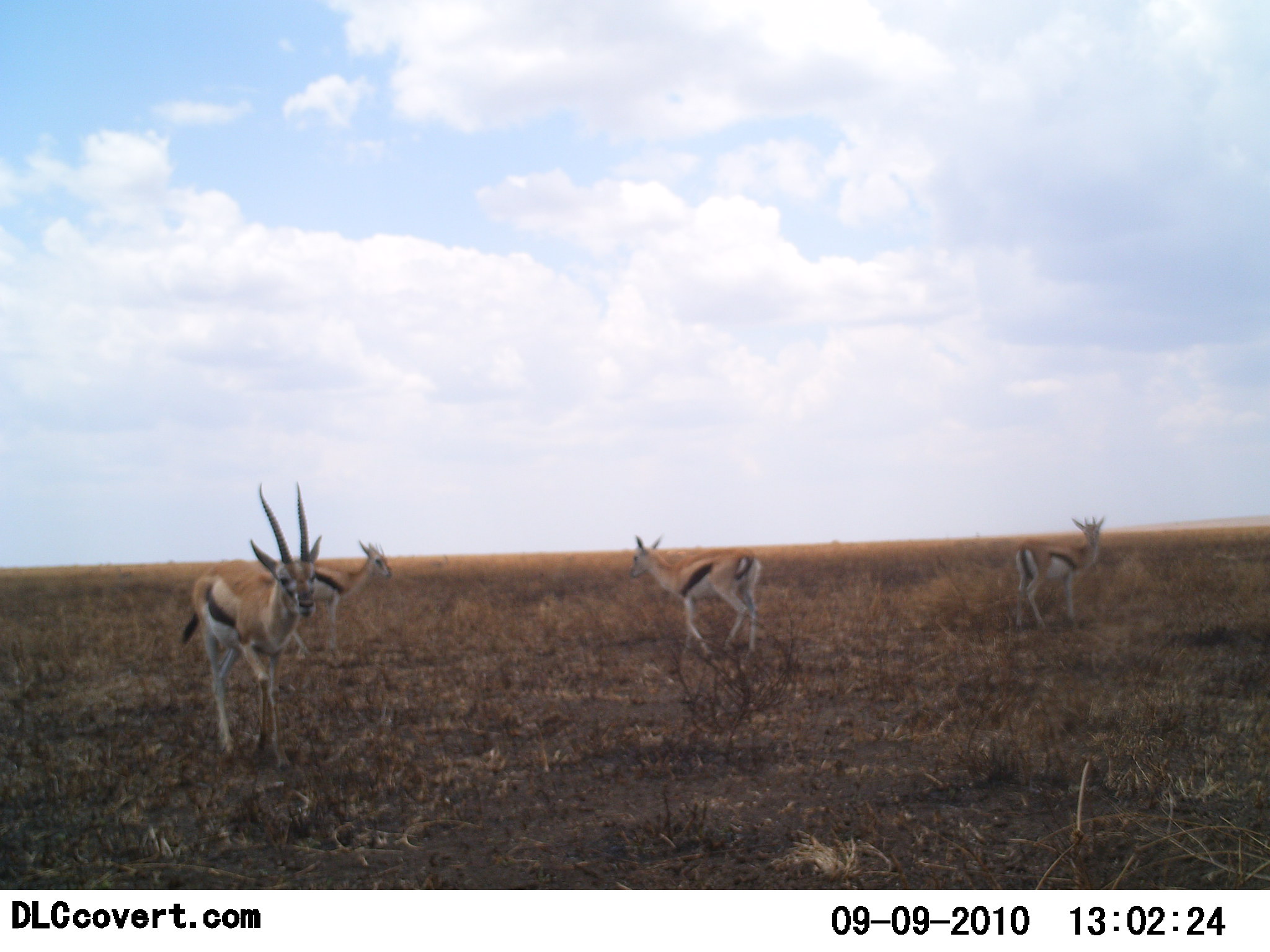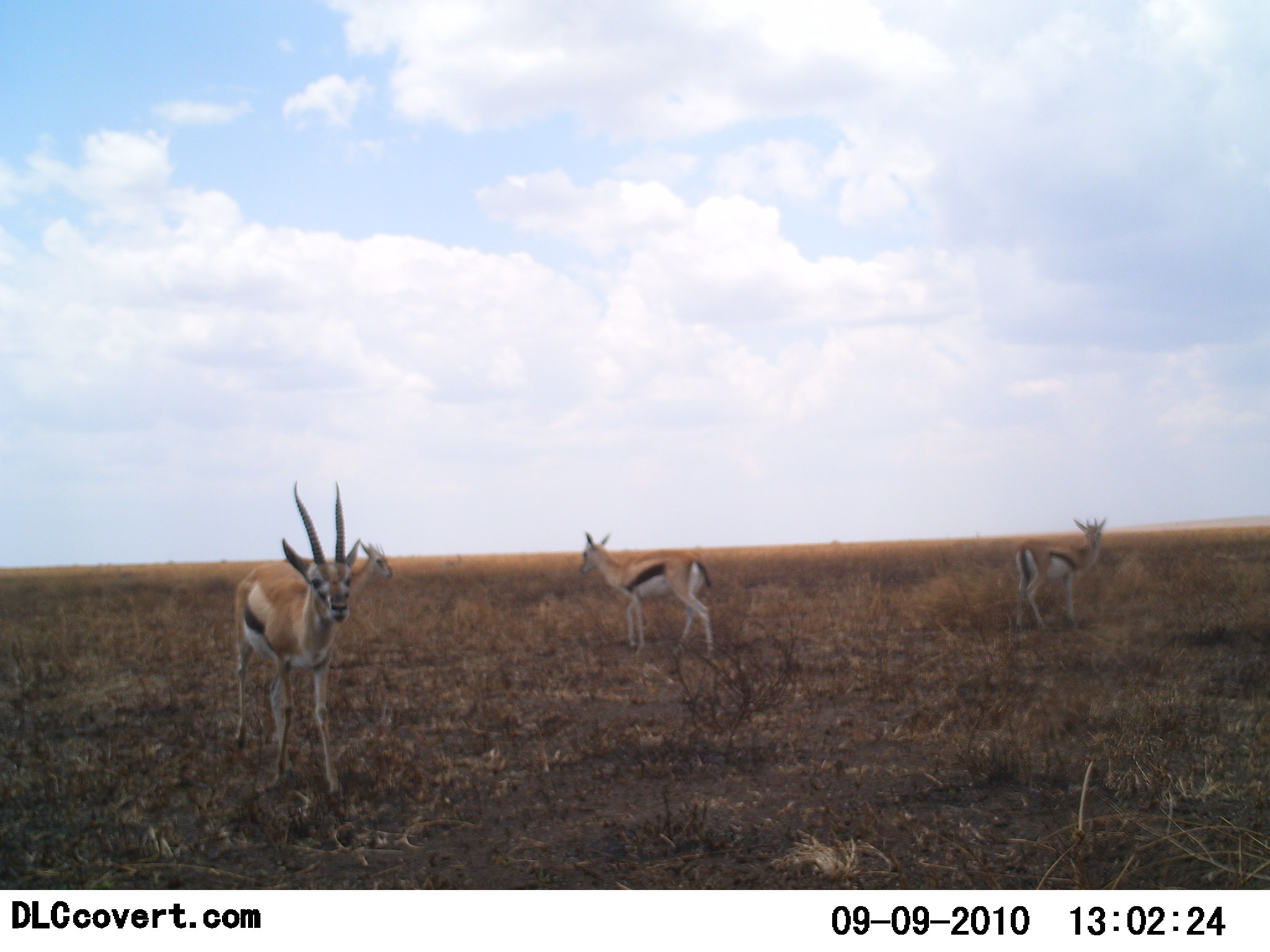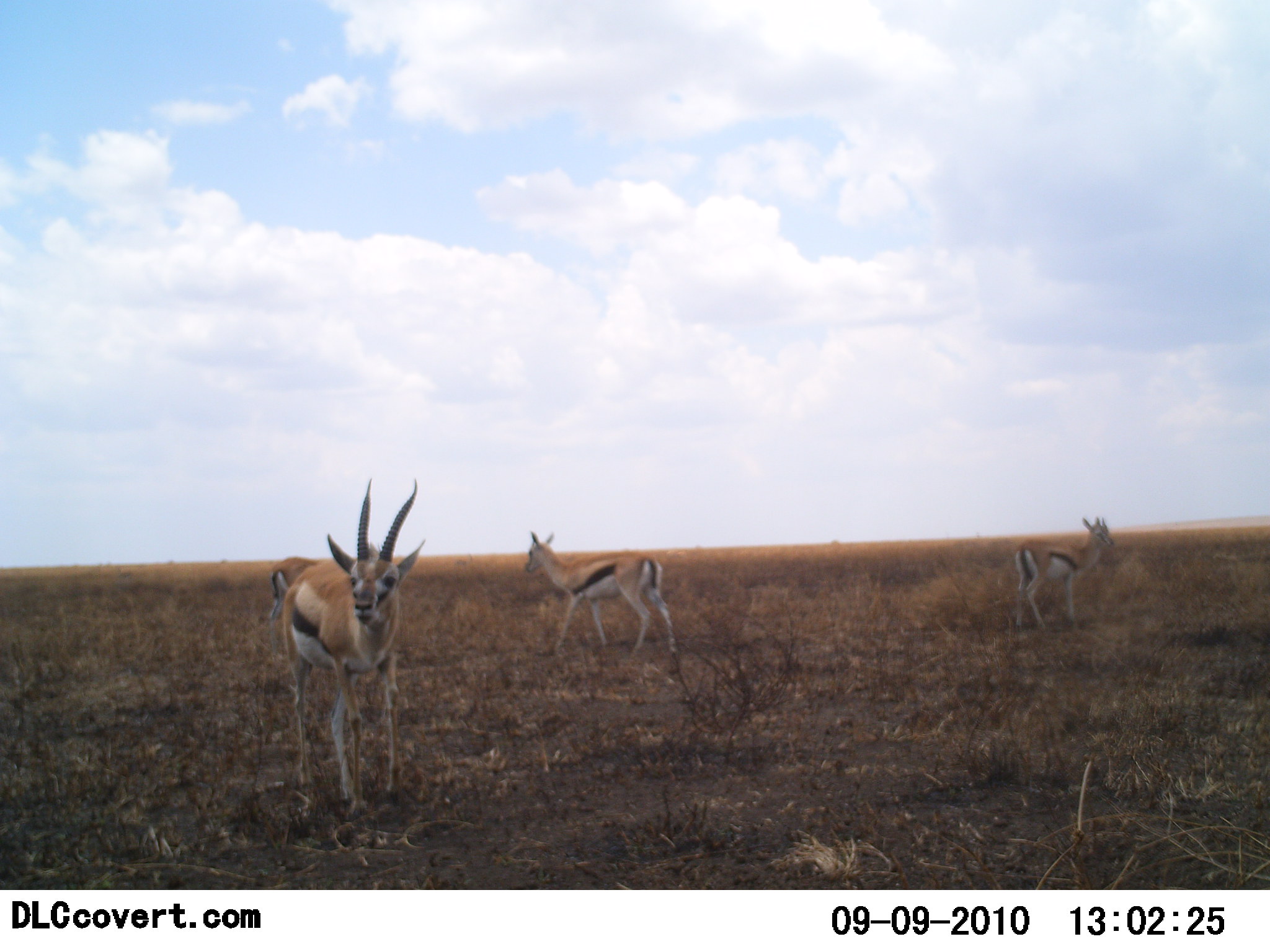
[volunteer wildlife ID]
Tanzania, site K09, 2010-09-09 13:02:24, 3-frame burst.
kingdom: Animalia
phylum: Chordata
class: Mammalia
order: Artiodactyla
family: Bovidae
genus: Eudorcas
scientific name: Eudorcas thomsonii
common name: thomson's gazelle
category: gazellethomsons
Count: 4.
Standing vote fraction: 69%.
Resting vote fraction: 0%.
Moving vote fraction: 62%.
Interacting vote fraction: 0%.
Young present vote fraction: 0%.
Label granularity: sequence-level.